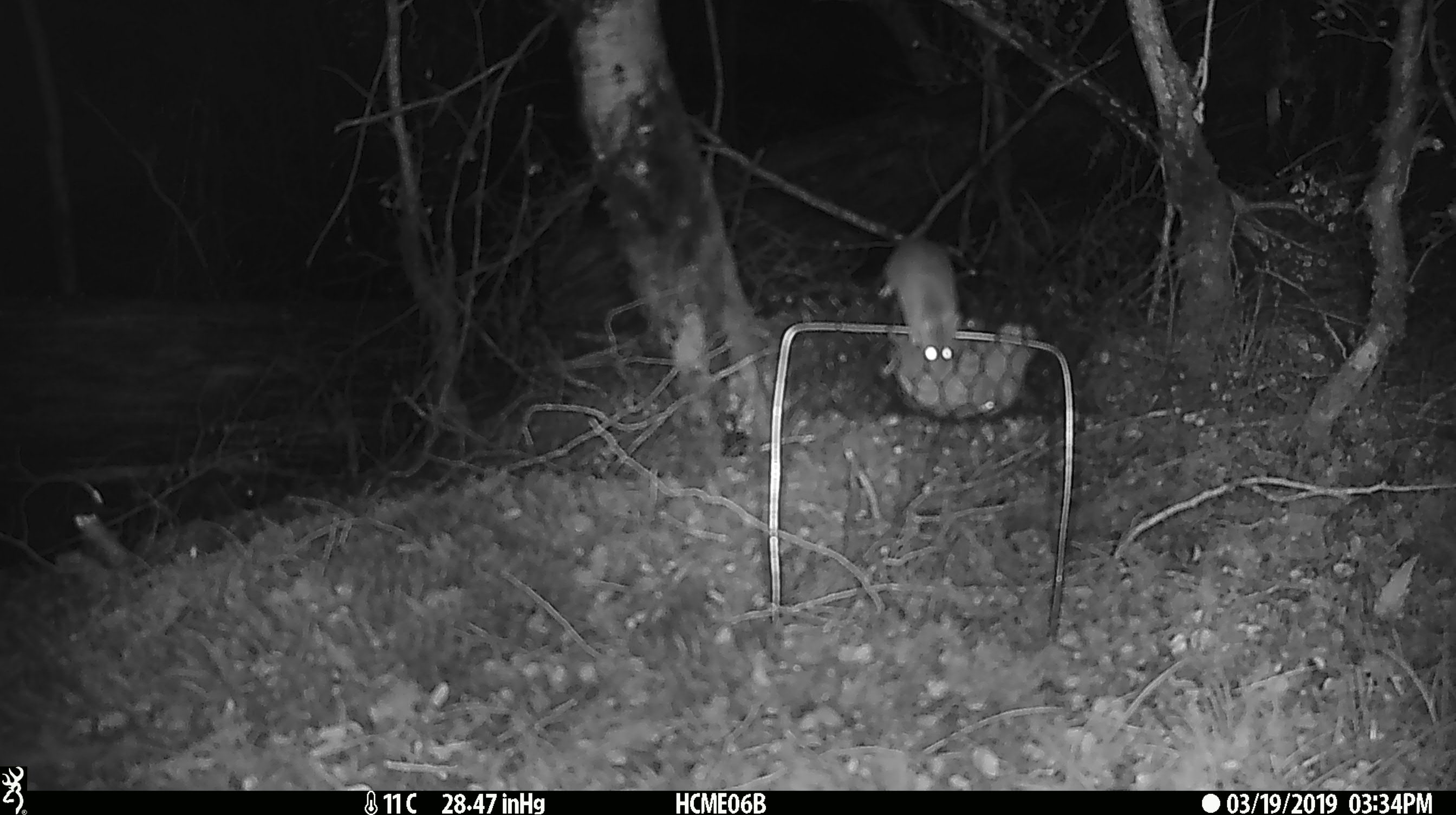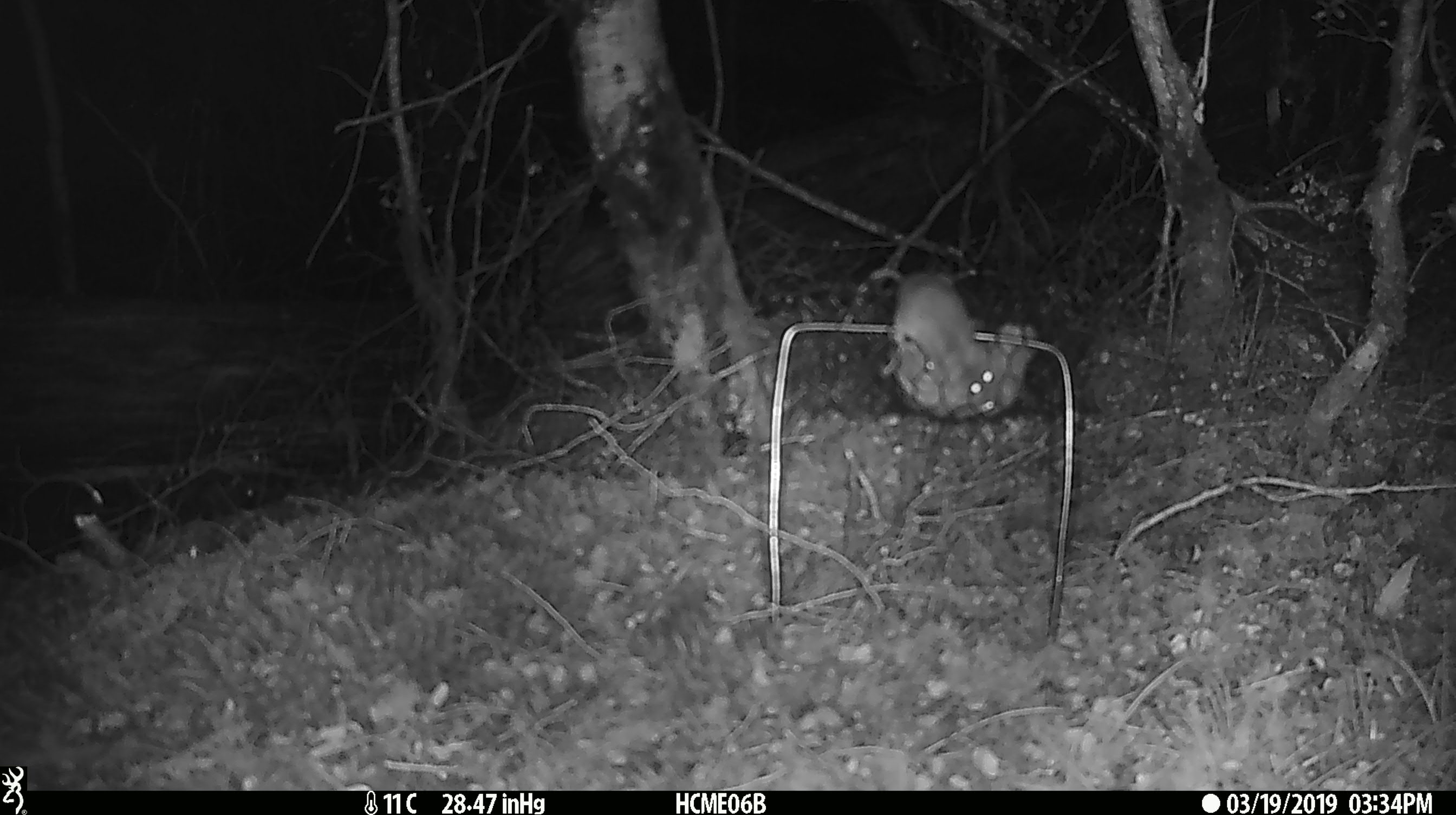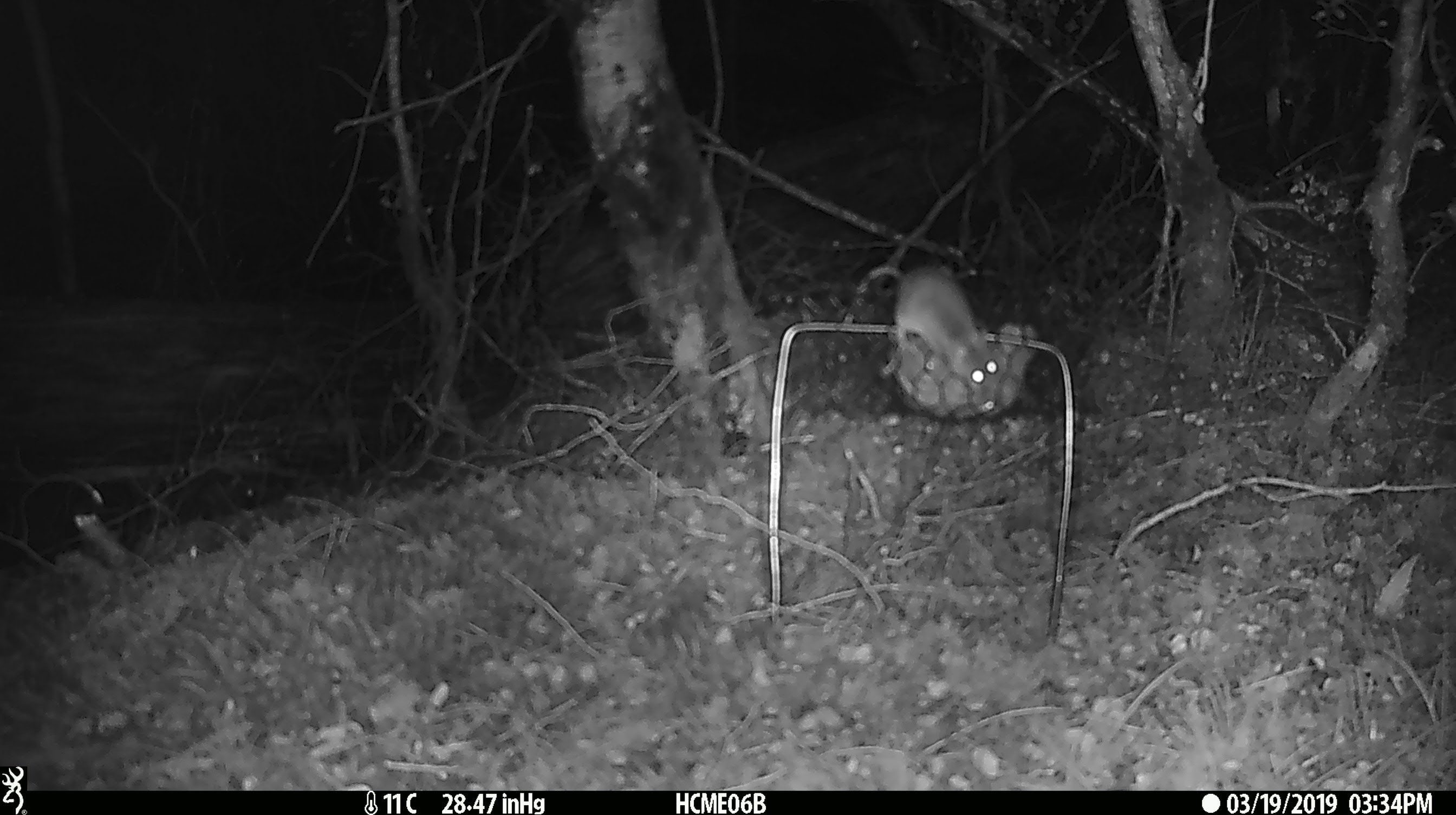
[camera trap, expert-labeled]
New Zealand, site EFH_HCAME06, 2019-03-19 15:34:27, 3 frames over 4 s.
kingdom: Animalia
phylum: Chordata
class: Mammalia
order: Rodentia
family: Muridae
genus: Mus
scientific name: Mus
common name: mouse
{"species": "mouse (Mus)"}